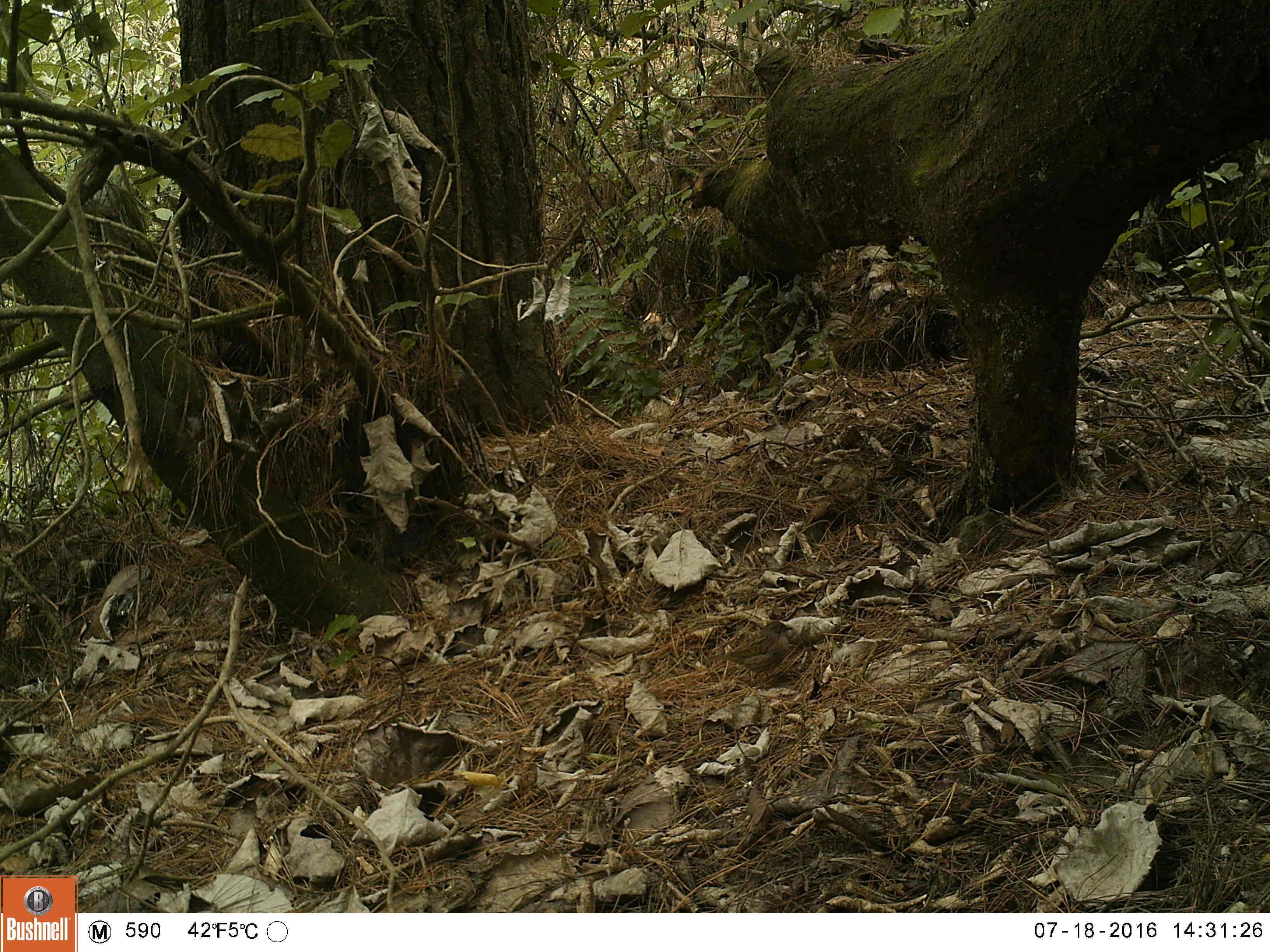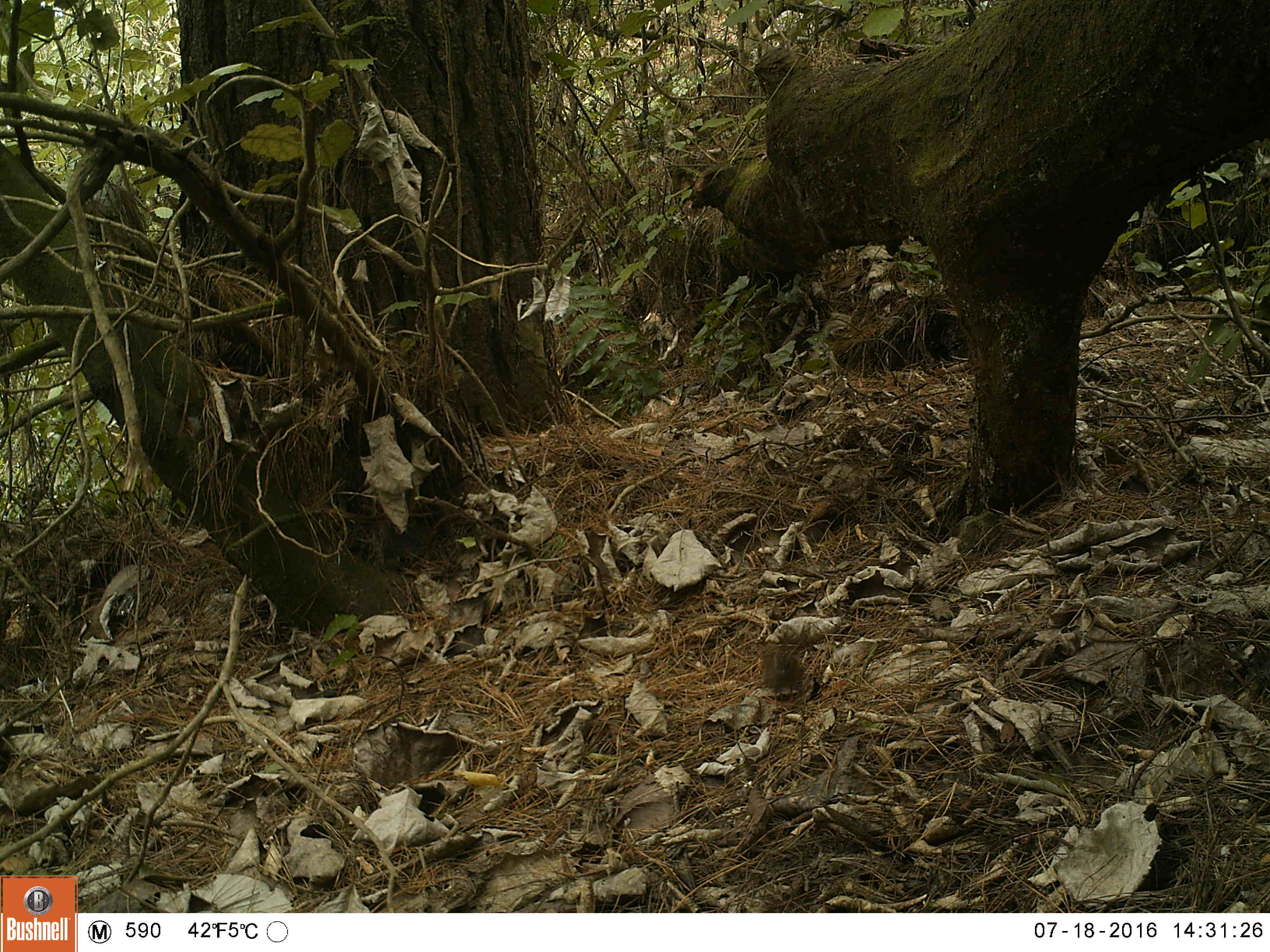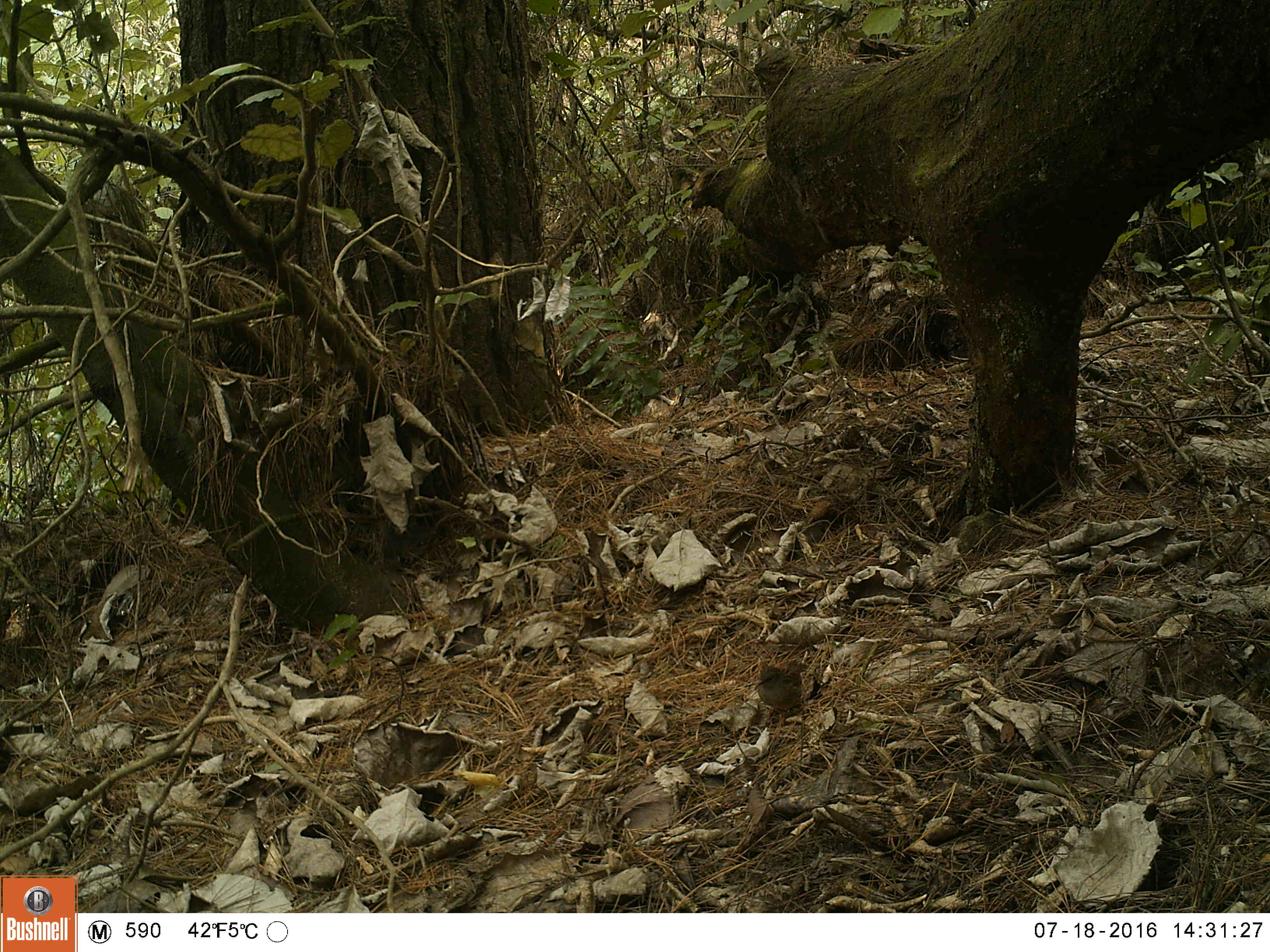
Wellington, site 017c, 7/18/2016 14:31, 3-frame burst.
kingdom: Animalia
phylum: Chordata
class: Aves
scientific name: Aves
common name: bird